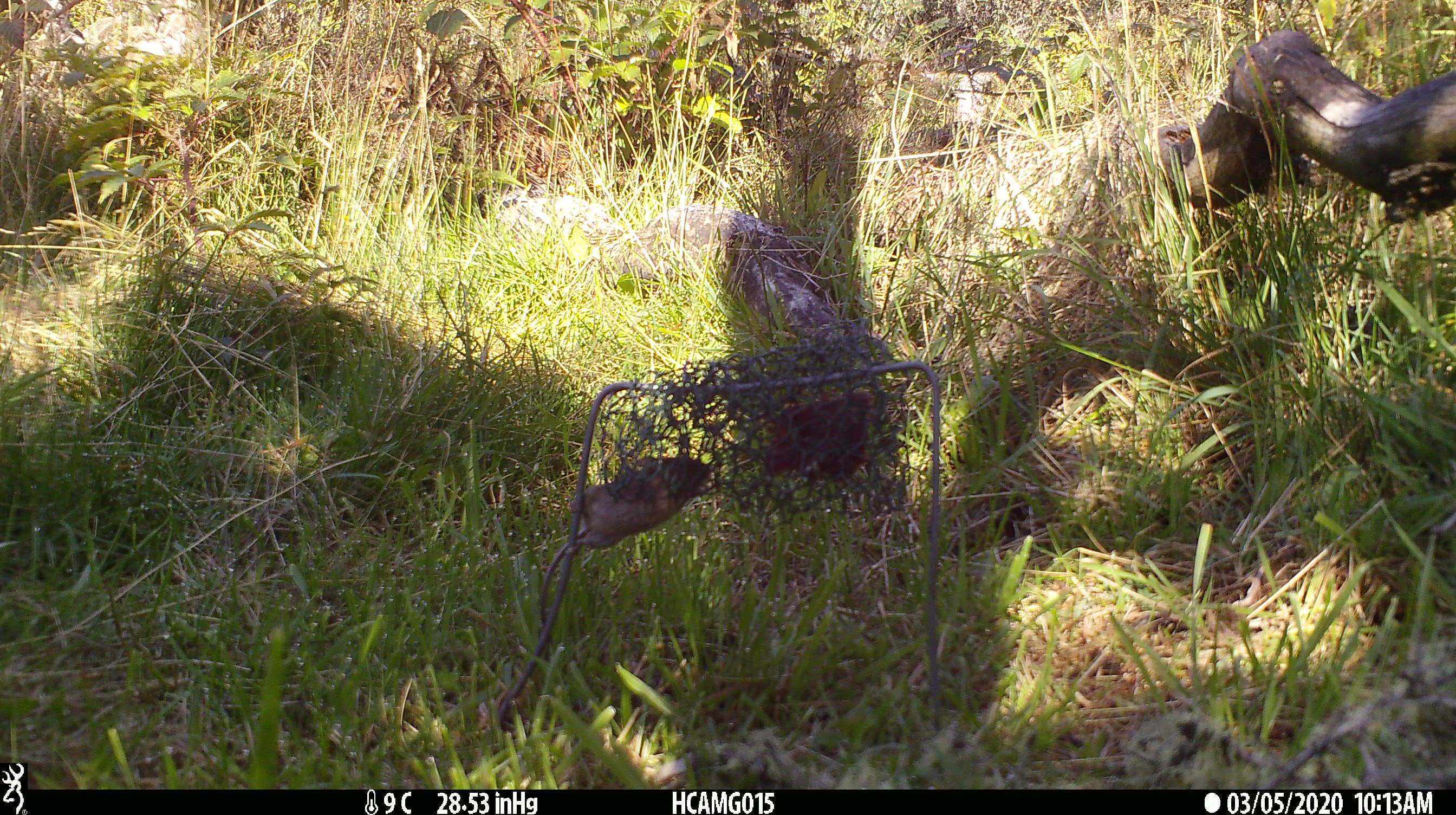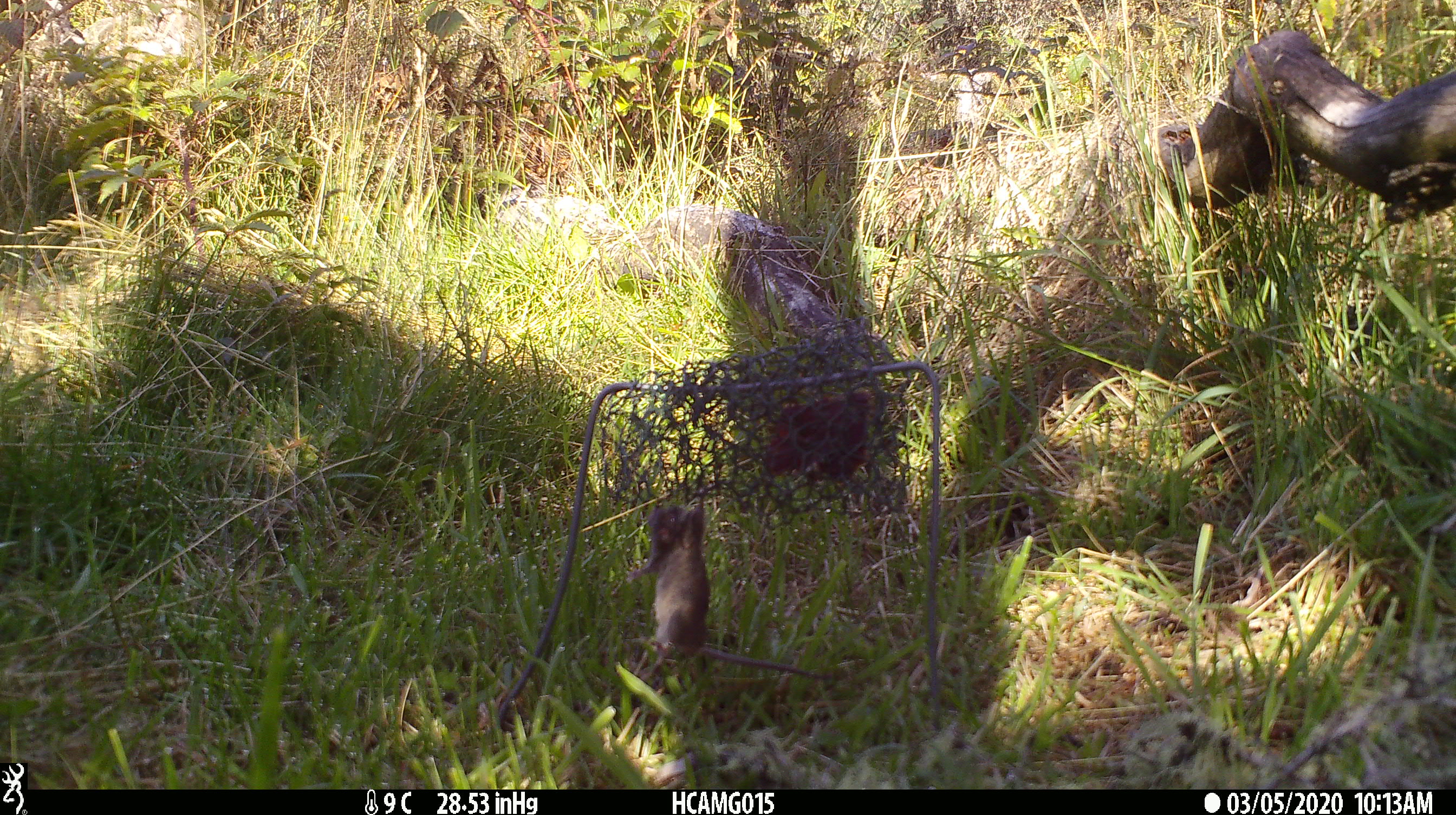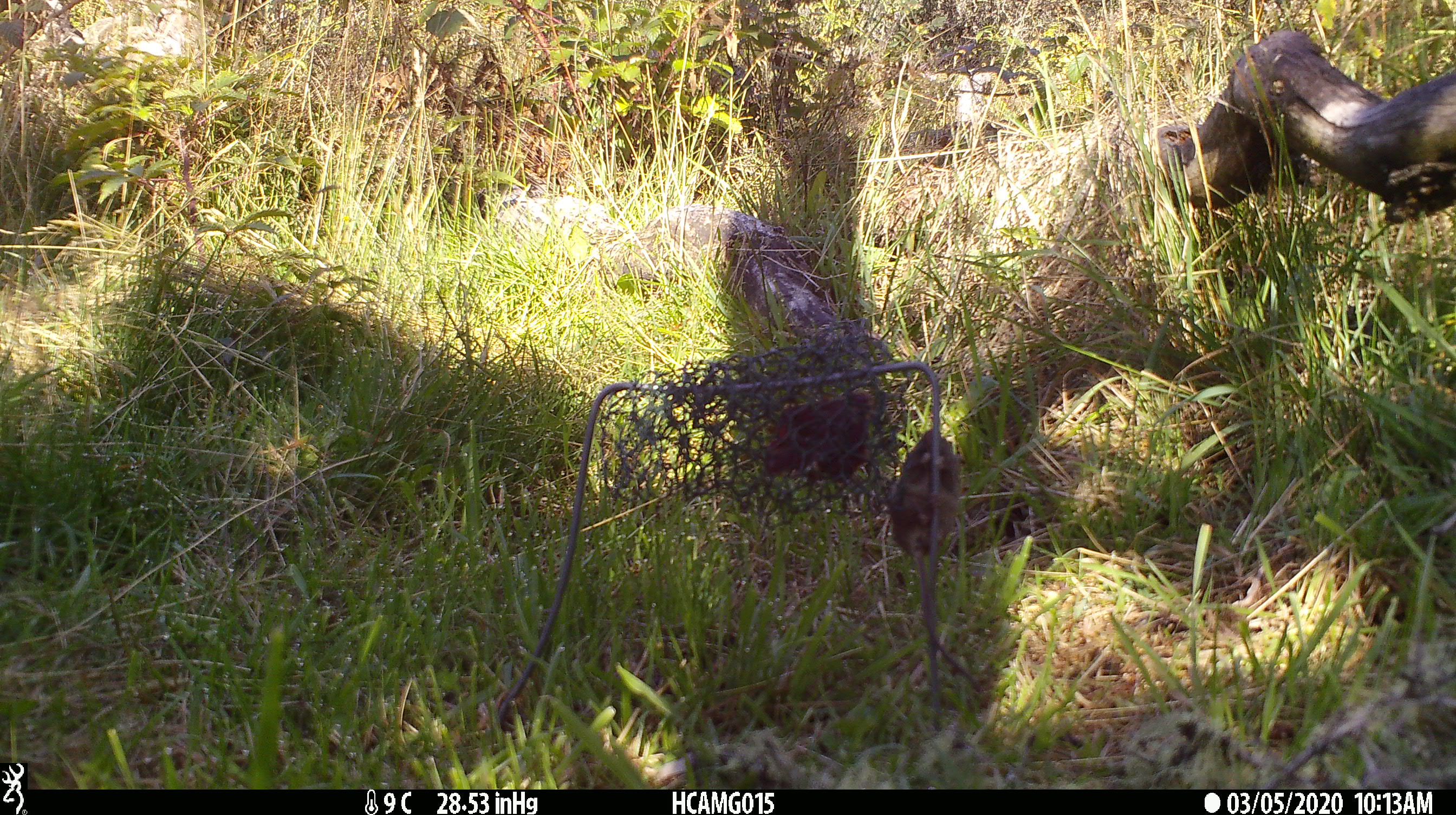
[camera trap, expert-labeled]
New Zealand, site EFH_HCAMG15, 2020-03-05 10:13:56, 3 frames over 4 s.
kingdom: Animalia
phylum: Chordata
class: Mammalia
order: Rodentia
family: Muridae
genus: Mus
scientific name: Mus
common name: mouse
Mouse (Mus).